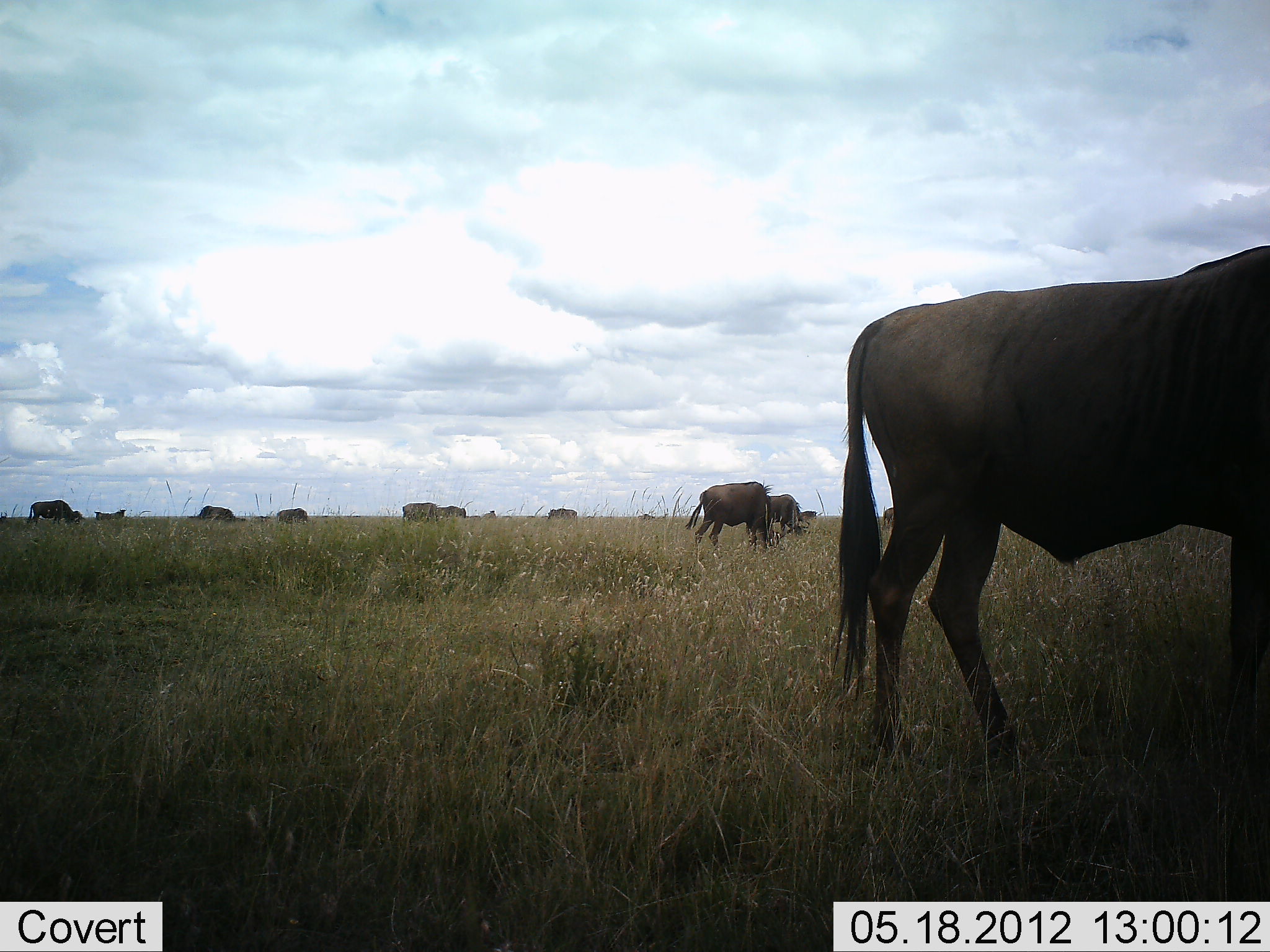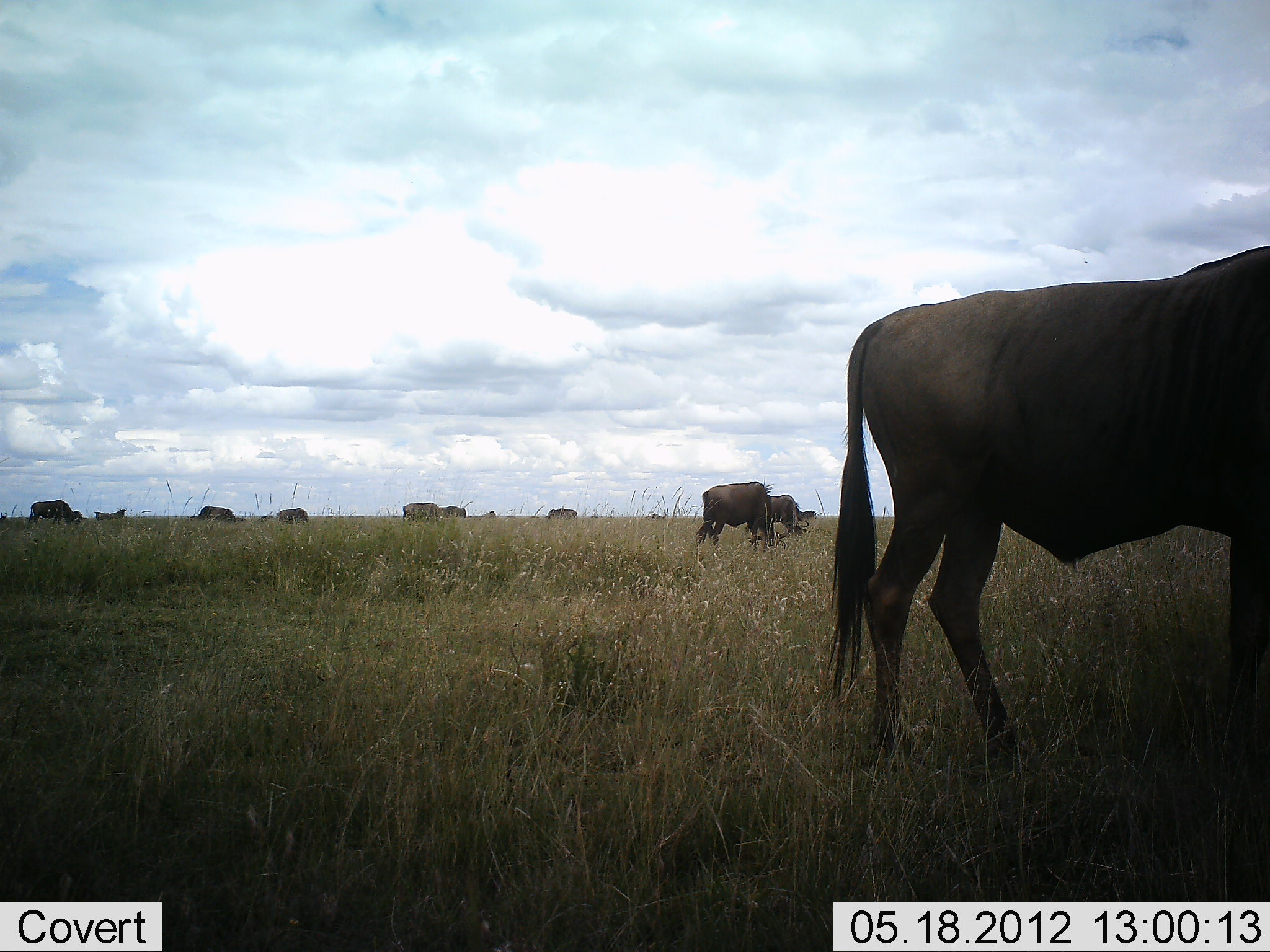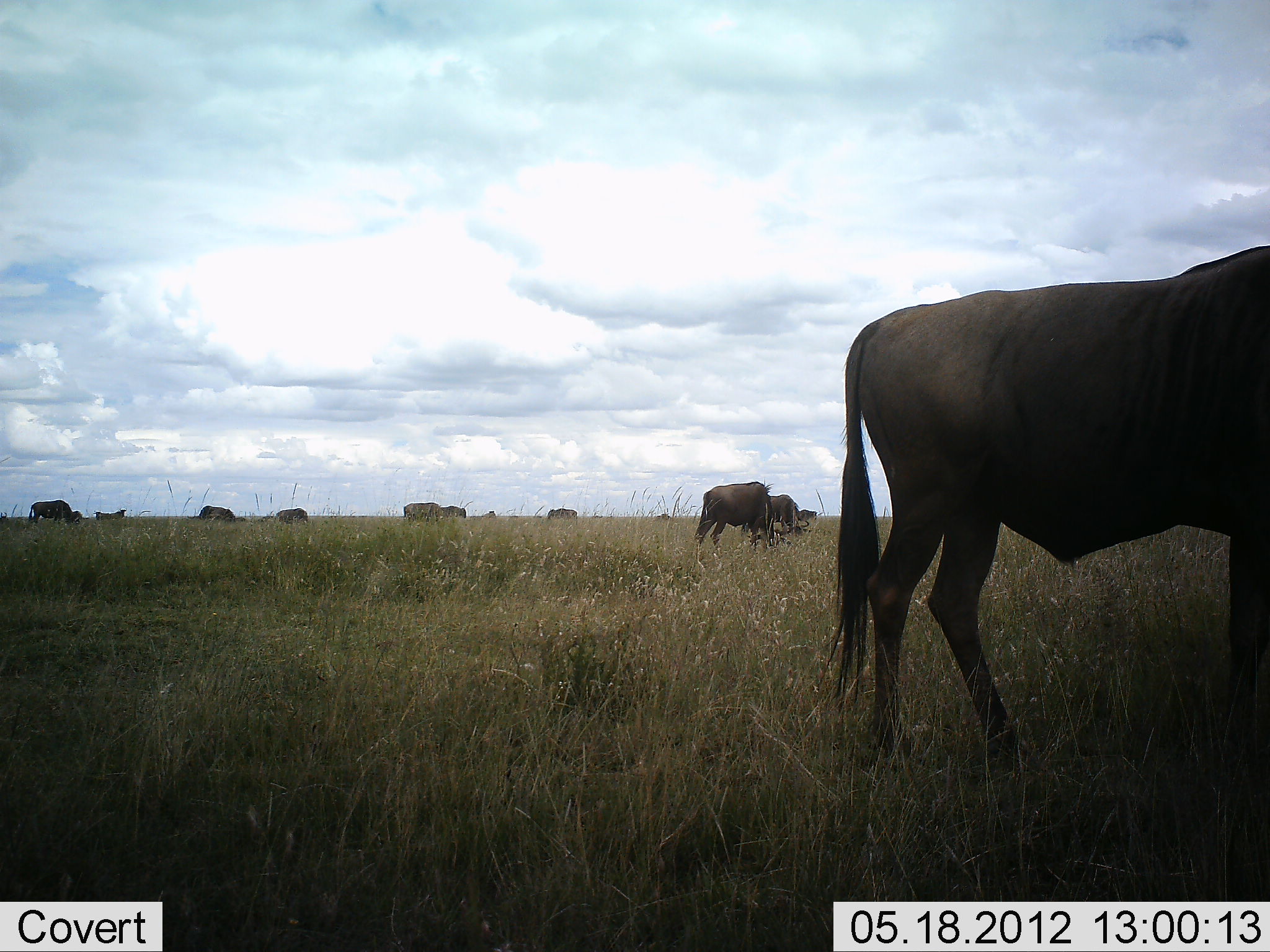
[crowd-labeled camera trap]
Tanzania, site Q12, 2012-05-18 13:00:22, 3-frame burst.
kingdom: Animalia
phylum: Chordata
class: Mammalia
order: Artiodactyla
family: Bovidae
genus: Connochaetes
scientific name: Connochaetes taurinus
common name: blue wildebeest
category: wildebeest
Wildebeest (blue wildebeest) (Connochaetes taurinus), count 11-50. Behavior (volunteer vote fractions): standing 40%, resting 0%, moving 0%, interacting 0%. Young present (vote fraction): 0%. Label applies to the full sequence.